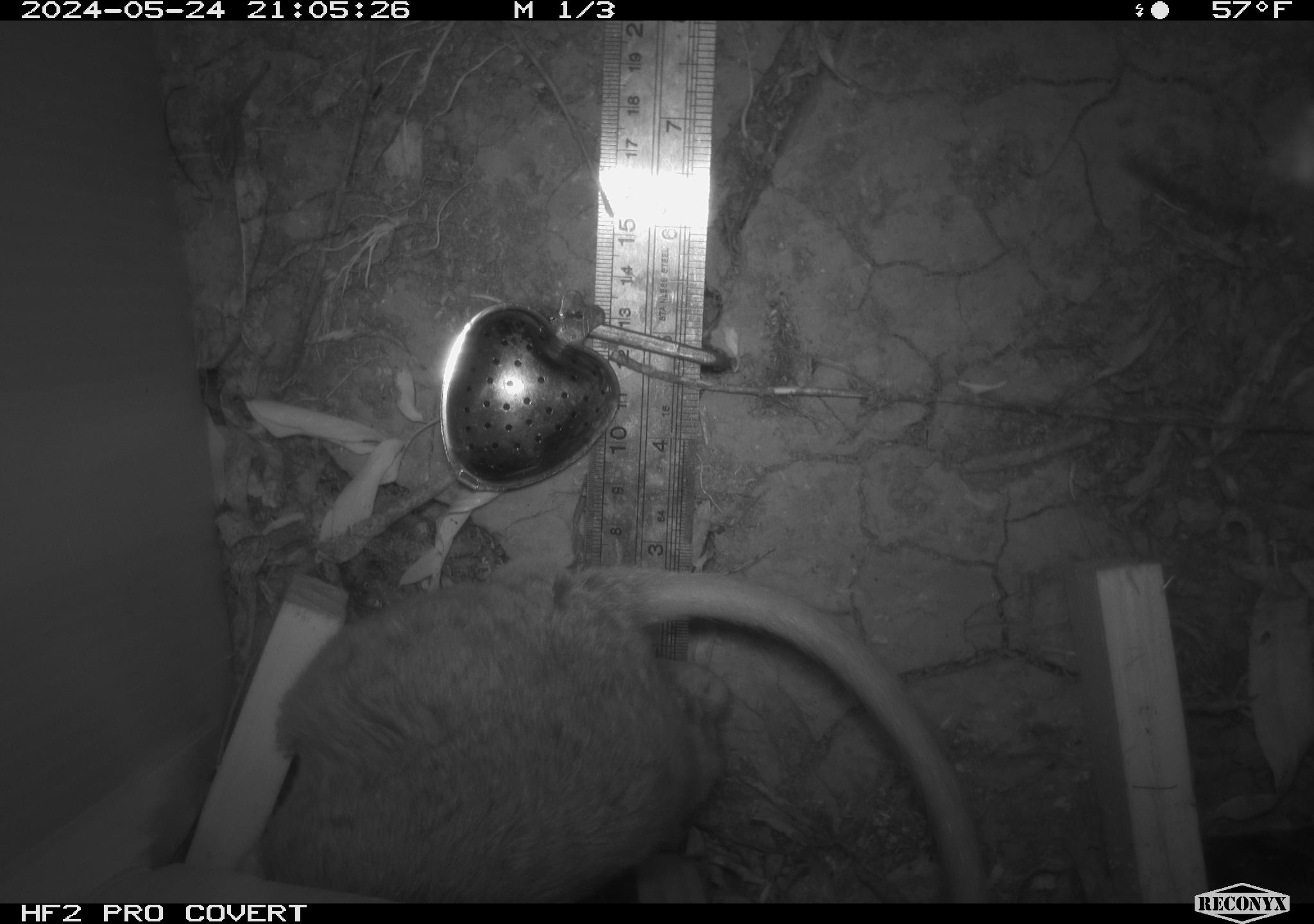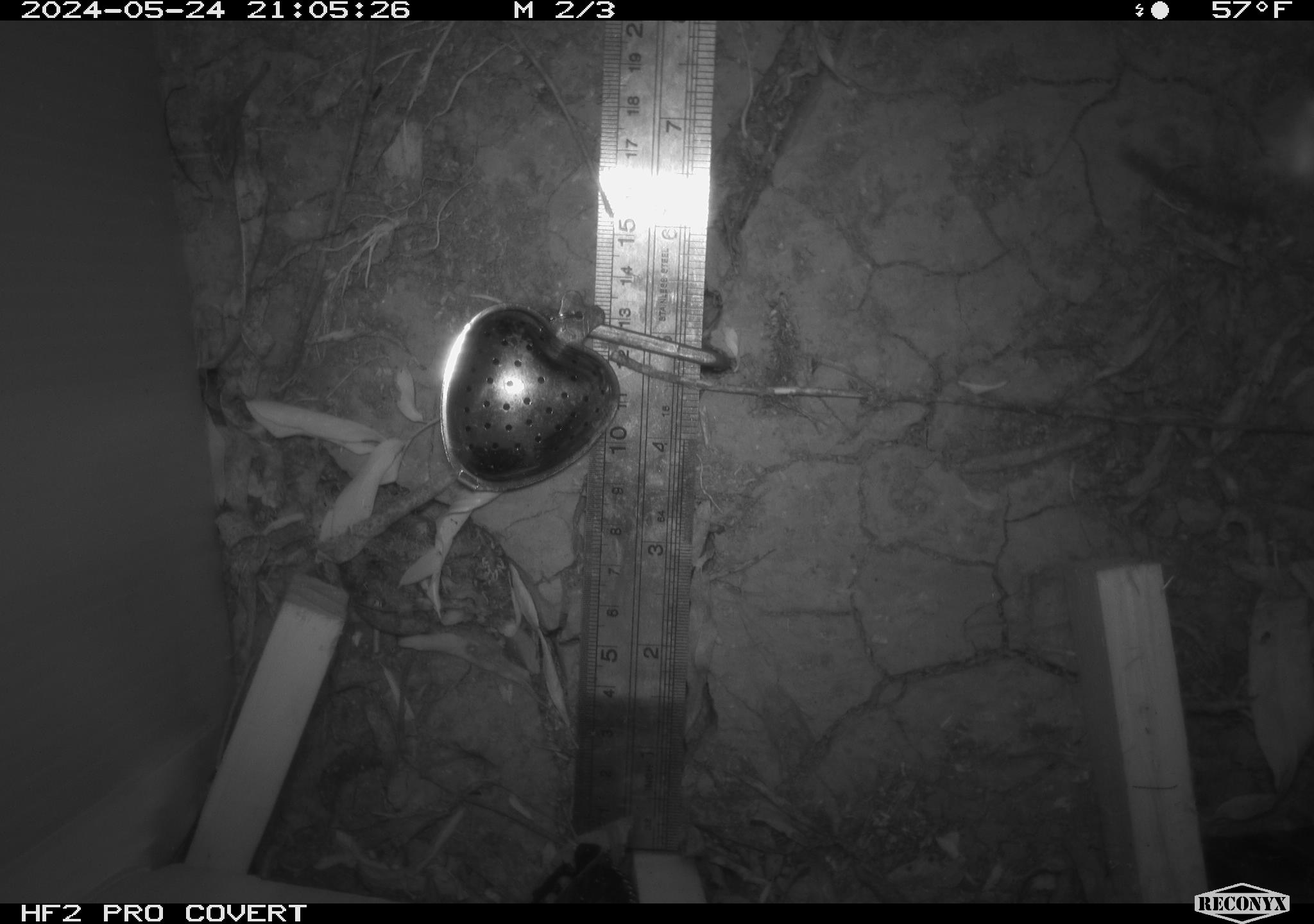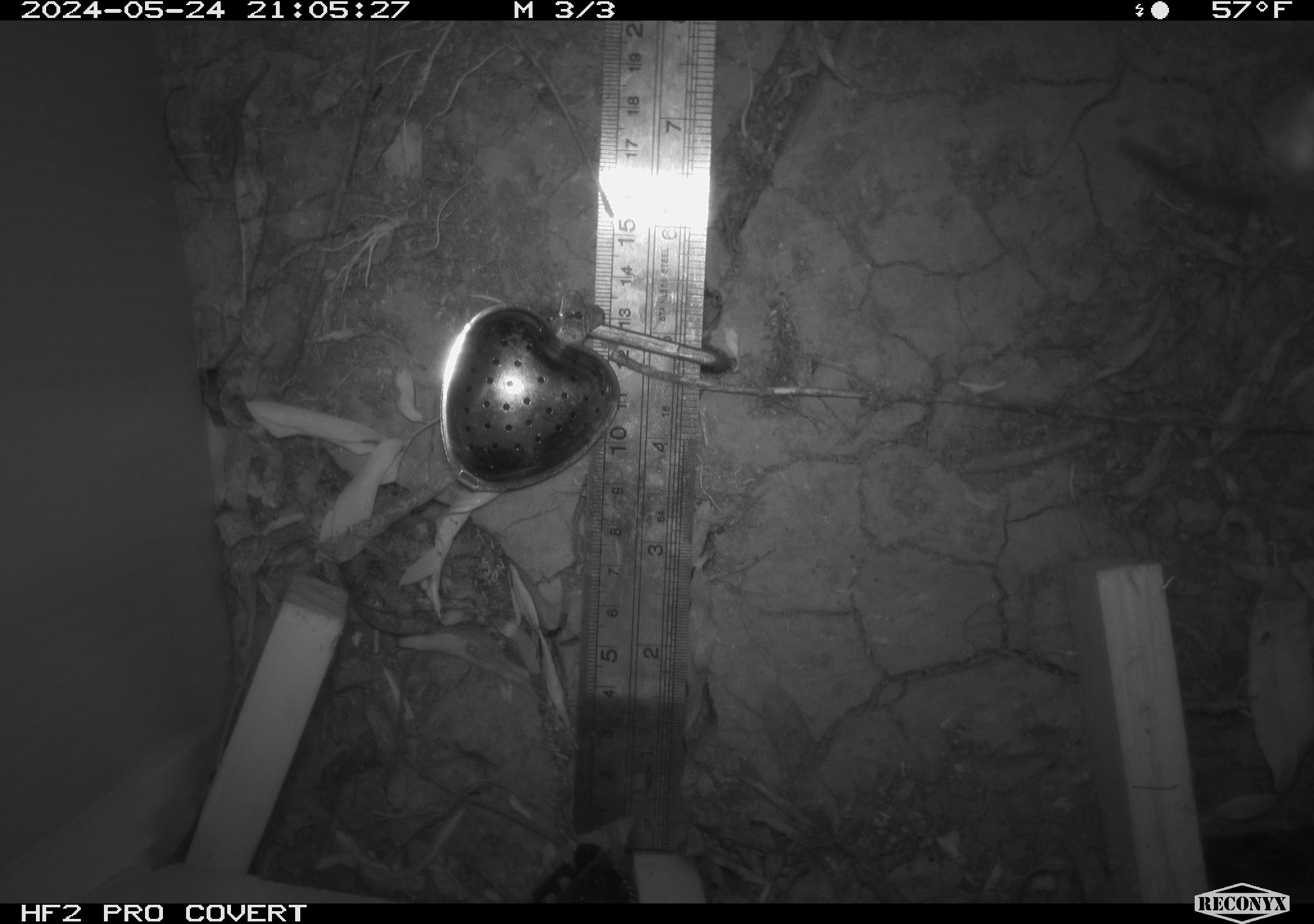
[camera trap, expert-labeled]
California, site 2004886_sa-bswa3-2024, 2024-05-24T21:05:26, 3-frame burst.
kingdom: Animalia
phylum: Chordata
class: Mammalia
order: Rodentia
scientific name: Rodentia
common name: woodrat or rat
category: woodrat or rat species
Woodrat or rat species (woodrat or rat) (Rodentia).